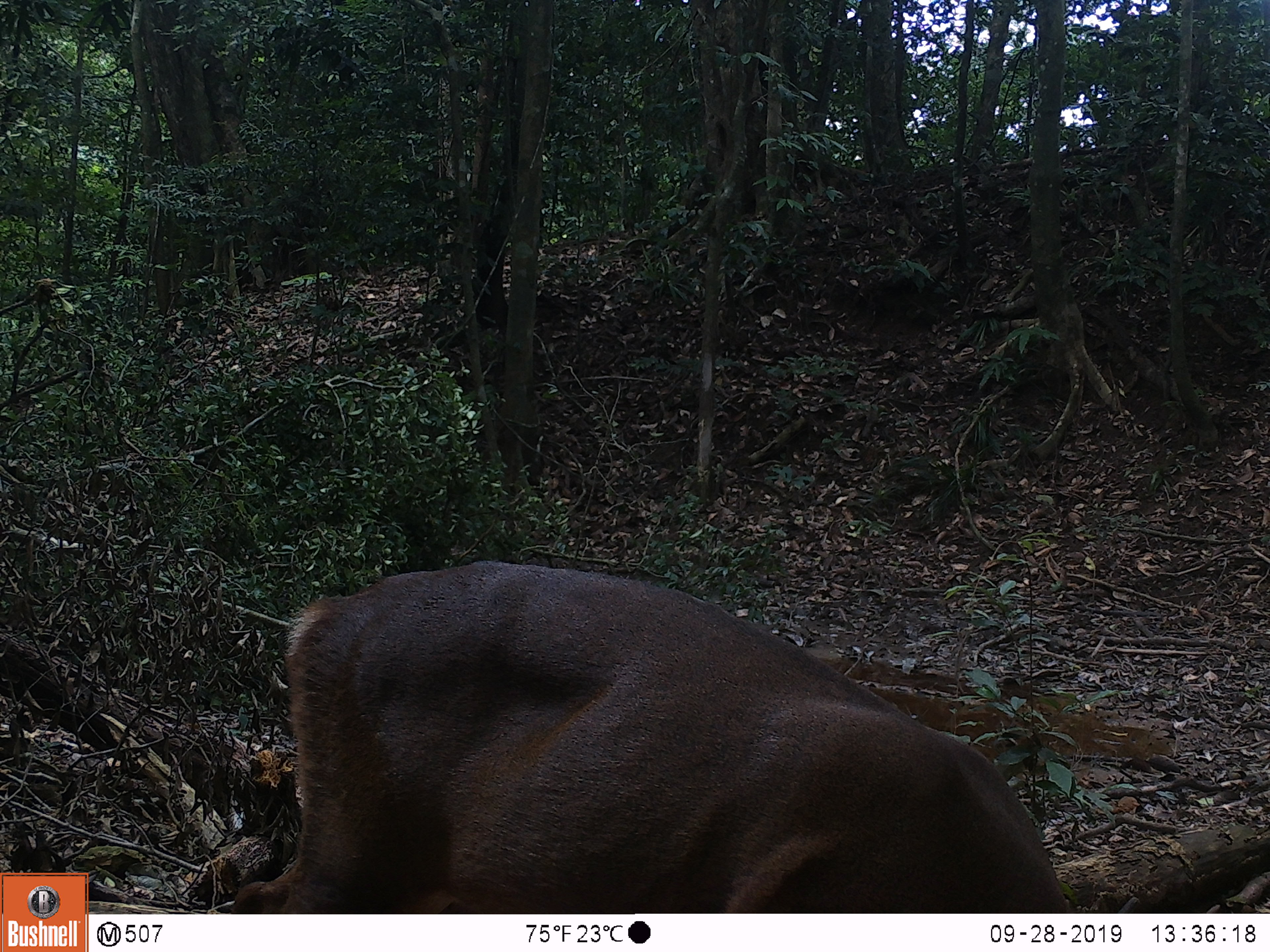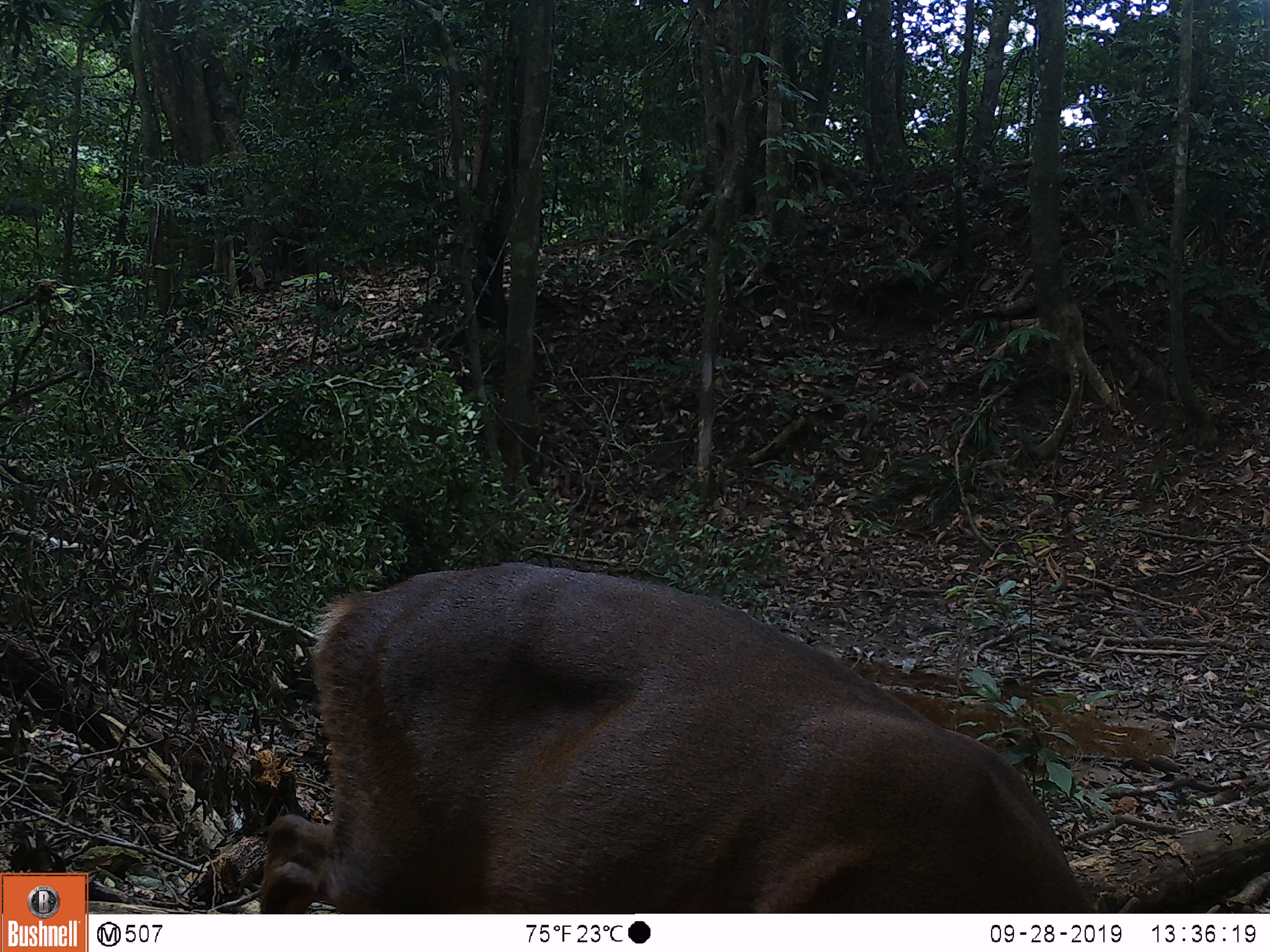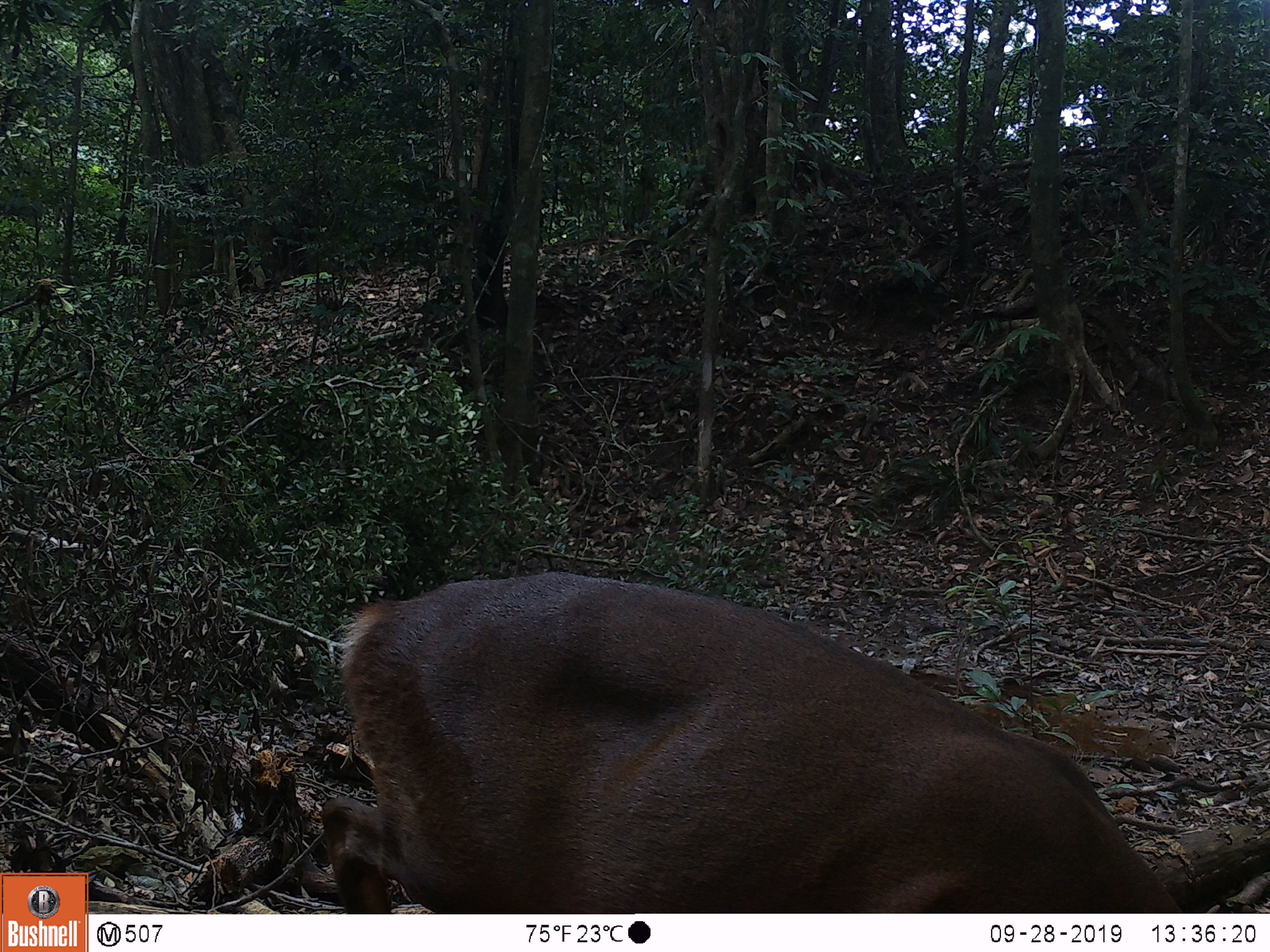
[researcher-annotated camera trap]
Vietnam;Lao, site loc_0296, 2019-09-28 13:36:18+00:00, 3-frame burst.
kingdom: Animalia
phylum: Chordata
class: Mammalia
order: Artiodactyla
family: Cervidae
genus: Muntiacus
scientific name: Muntiacus vuquangensis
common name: large-antlered muntjac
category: large antlered muntjac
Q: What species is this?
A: Large antlered muntjac (large-antlered muntjac) (Muntiacus vuquangensis).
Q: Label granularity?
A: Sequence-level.